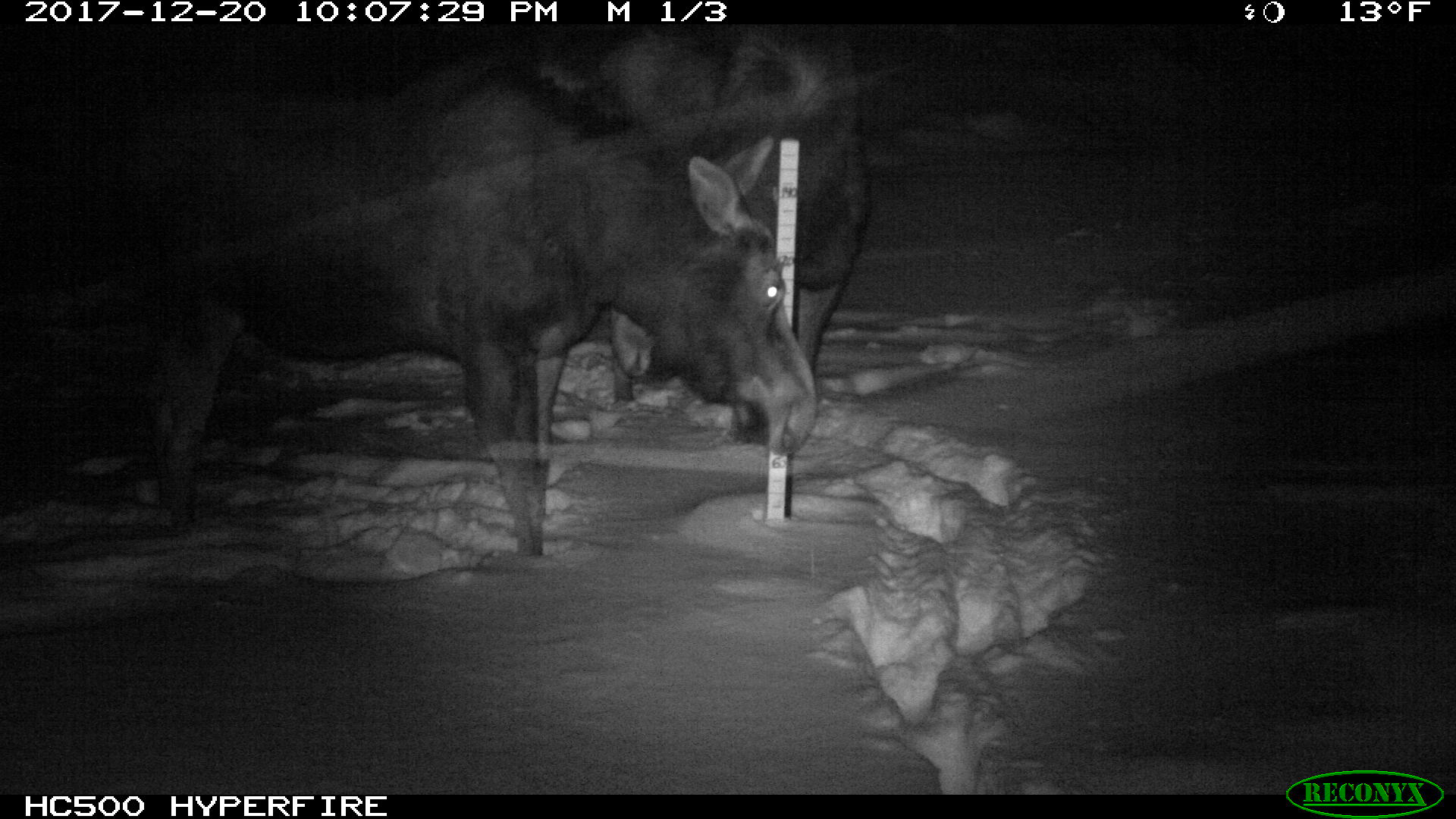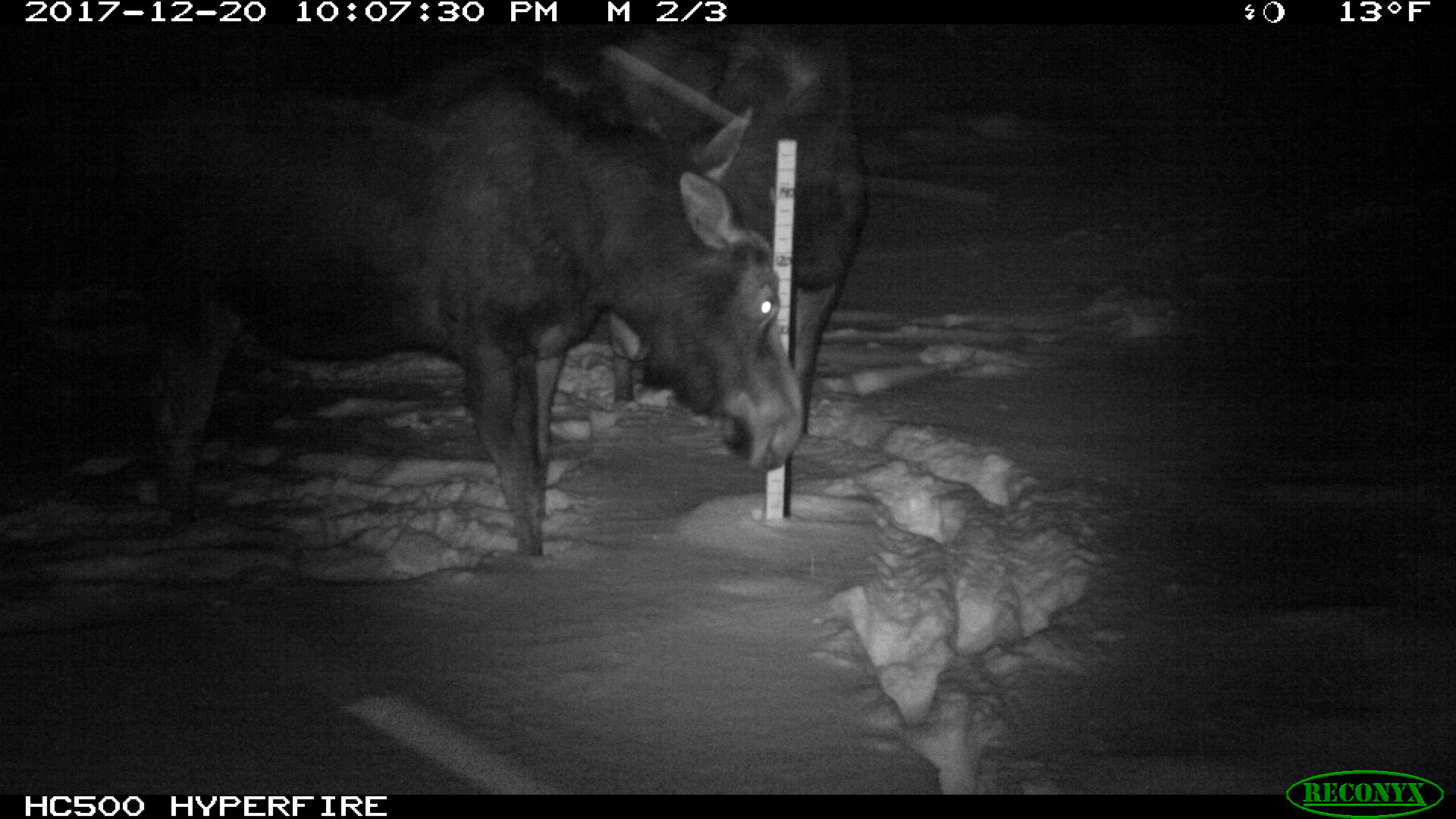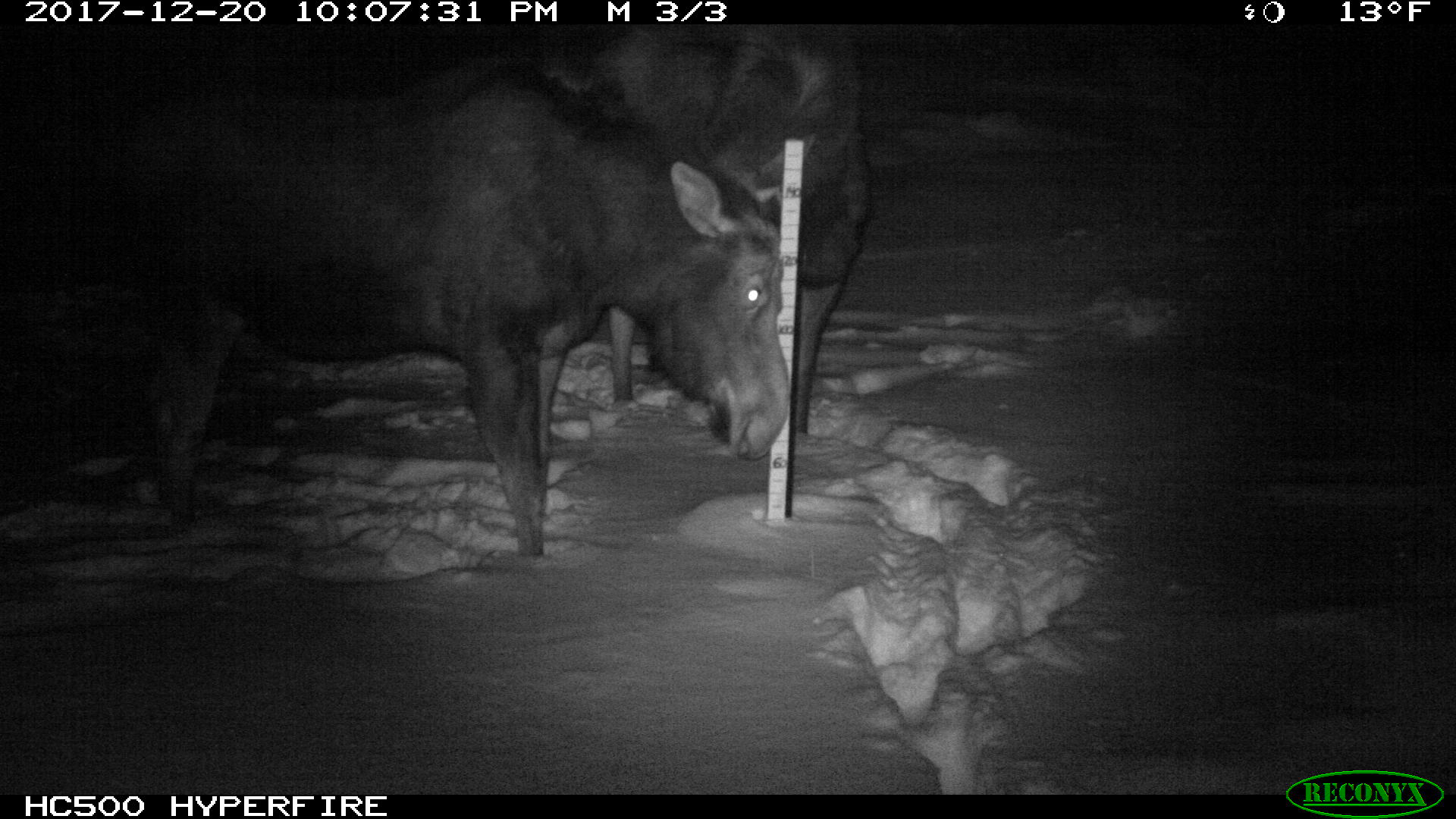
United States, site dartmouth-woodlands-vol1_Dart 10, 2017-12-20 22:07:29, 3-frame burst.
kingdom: Animalia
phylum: Chordata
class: Mammalia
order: Artiodactyla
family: Cervidae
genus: Alces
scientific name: Alces alces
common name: moose